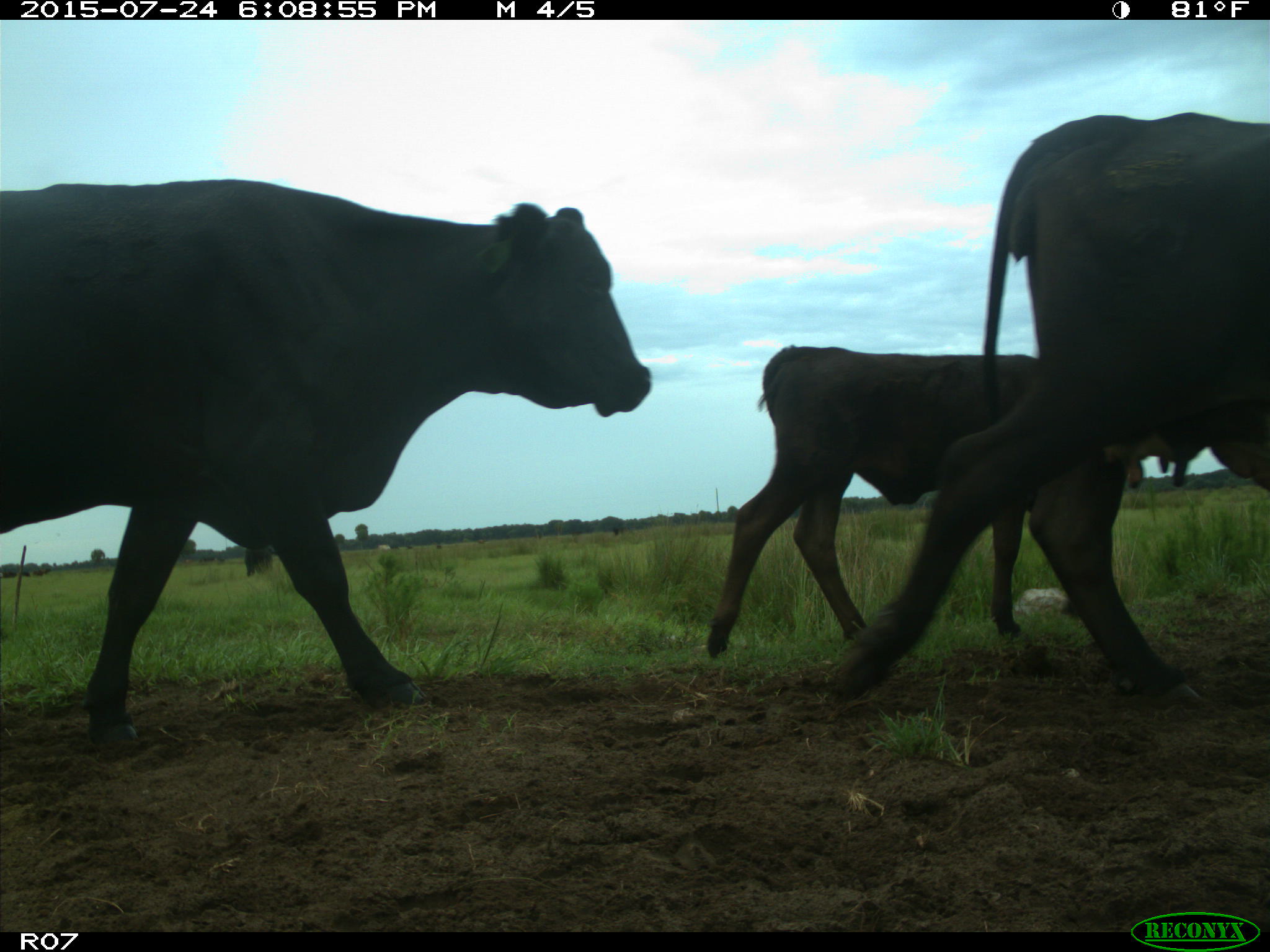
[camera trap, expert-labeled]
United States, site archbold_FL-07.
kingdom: Animalia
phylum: Chordata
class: Mammalia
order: Artiodactyla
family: Bovidae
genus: Bos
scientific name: Bos taurus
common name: domestic cow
Bos taurus (domestic cow).